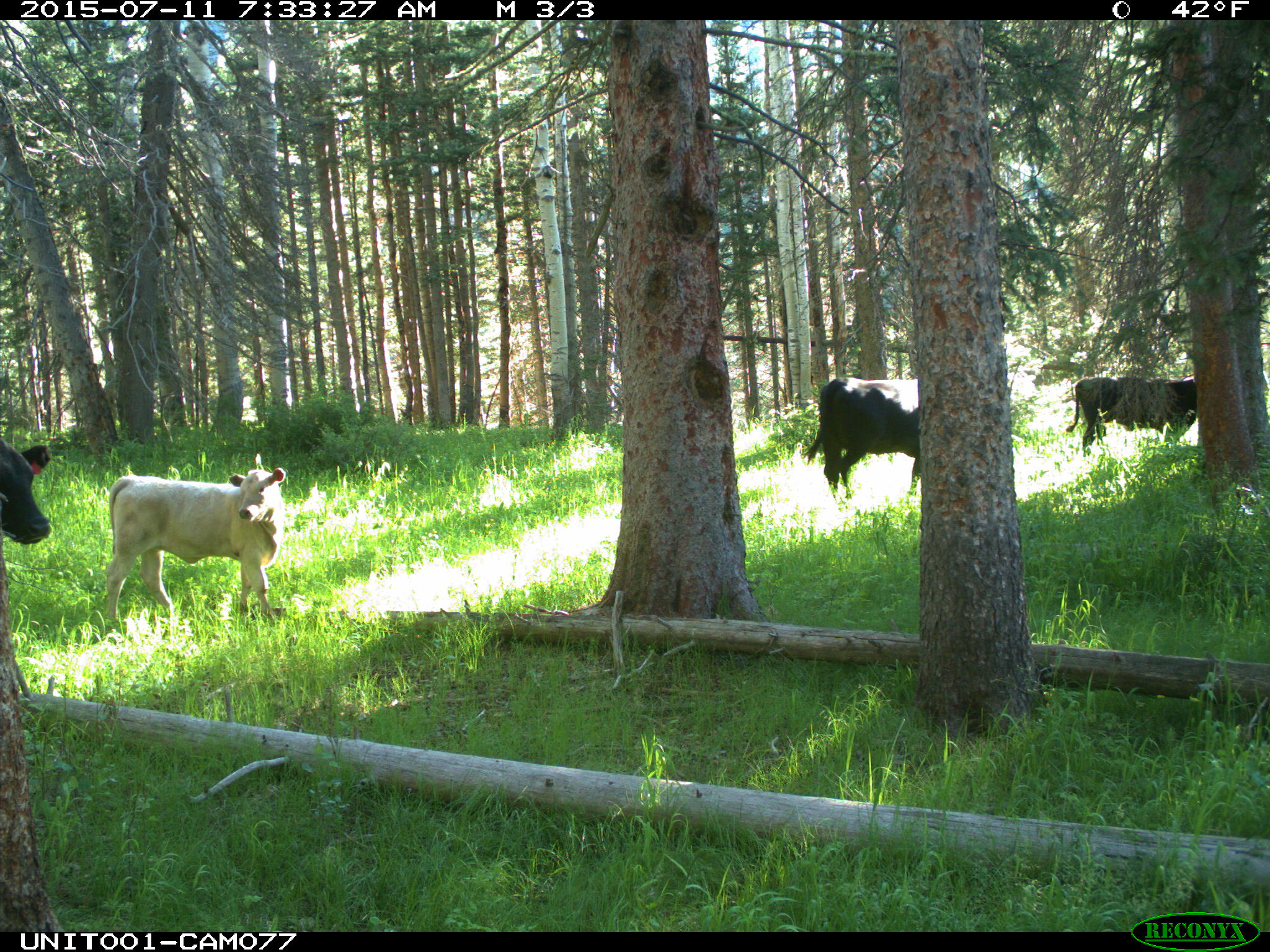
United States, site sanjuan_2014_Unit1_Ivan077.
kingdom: Animalia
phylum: Chordata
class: Mammalia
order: Artiodactyla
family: Bovidae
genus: Bos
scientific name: Bos taurus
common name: domestic cow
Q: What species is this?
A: Bos taurus (domestic cow).